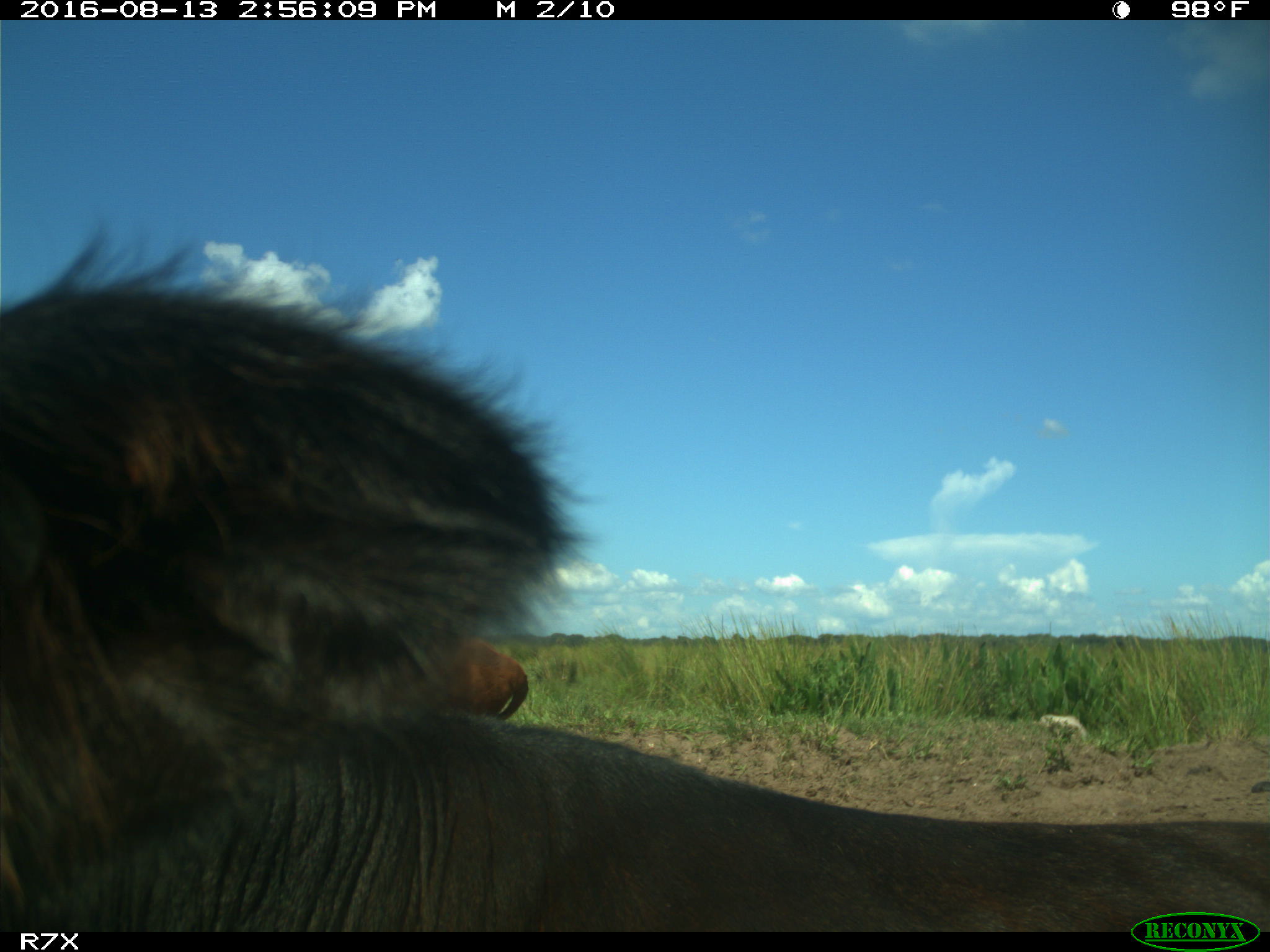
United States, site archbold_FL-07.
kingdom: Animalia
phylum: Chordata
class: Mammalia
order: Artiodactyla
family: Bovidae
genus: Bos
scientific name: Bos taurus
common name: domestic cow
Bos taurus (domestic cow).